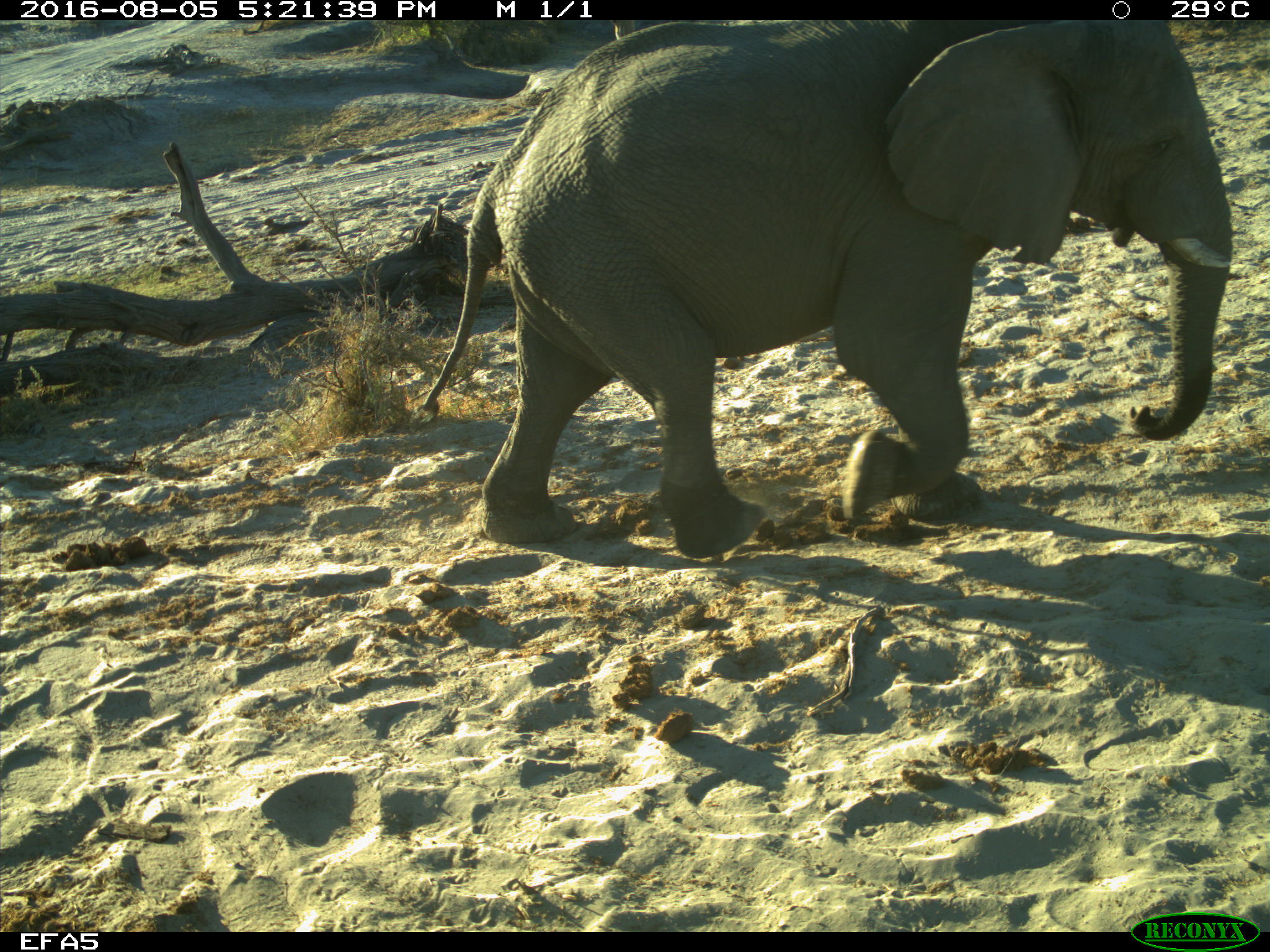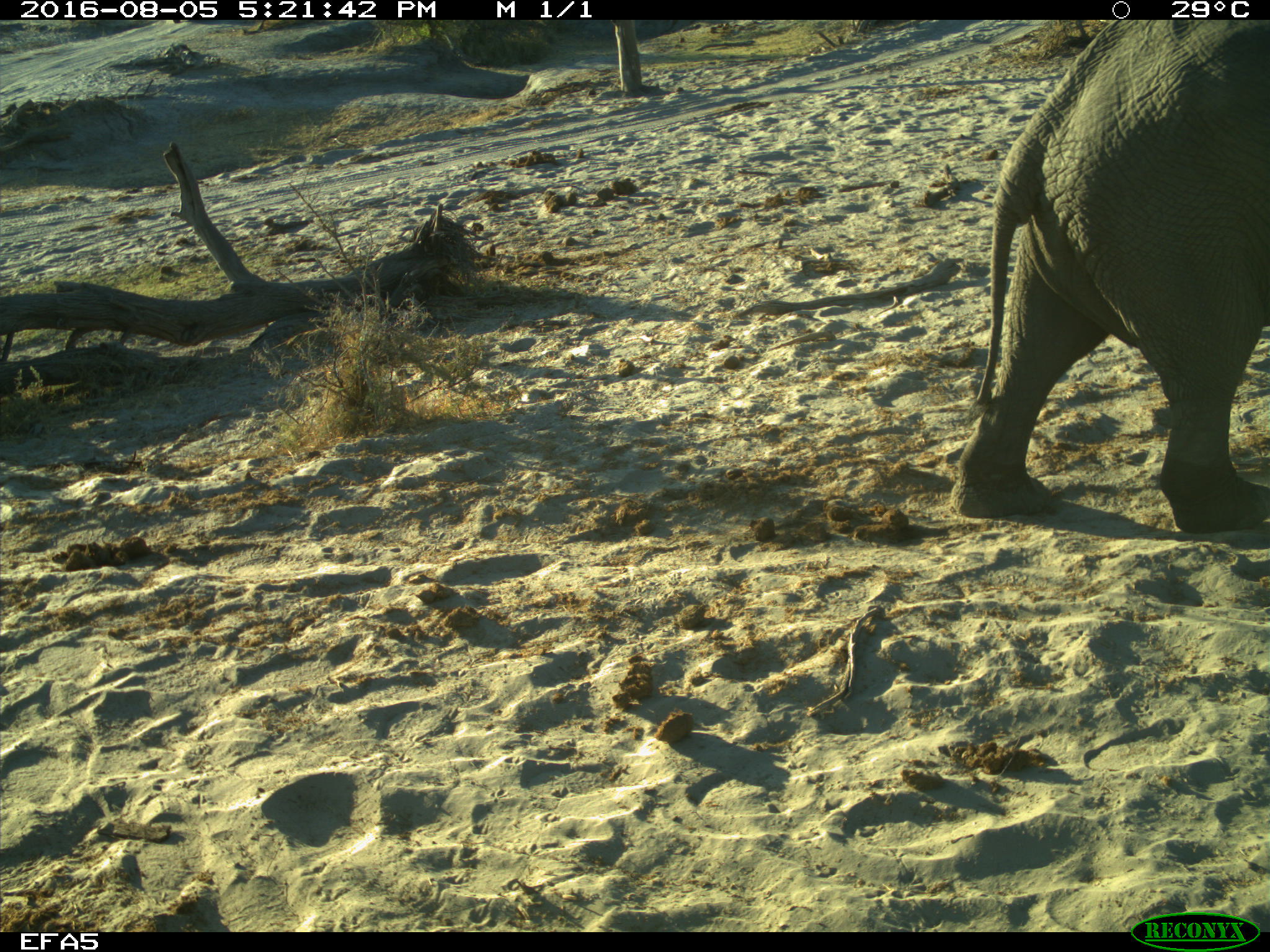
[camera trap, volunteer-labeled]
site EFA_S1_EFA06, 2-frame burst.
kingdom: Animalia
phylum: Chordata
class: Mammalia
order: Proboscidea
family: Elephantidae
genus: Loxodonta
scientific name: Loxodonta africana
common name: african bush elephant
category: elephant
Elephant (african bush elephant) (Loxodonta africana), count 1. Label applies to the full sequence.